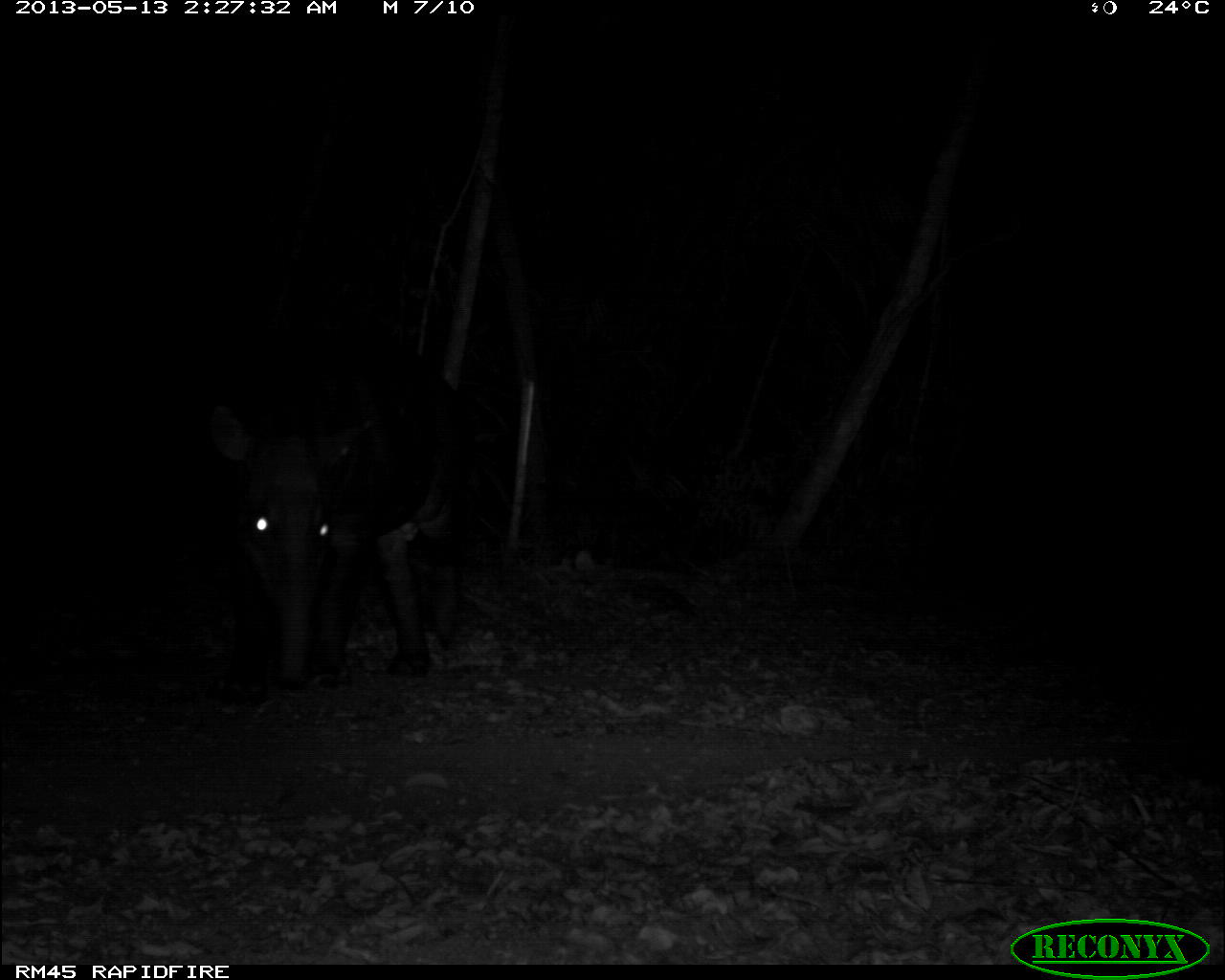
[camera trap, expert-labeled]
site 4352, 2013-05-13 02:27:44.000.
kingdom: Animalia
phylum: Chordata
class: Mammalia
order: Perissodactyla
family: Tapiridae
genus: Tapirus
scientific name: Tapirus bairdii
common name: baird's tapir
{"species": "Tapirus bairdii (baird's tapir)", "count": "1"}